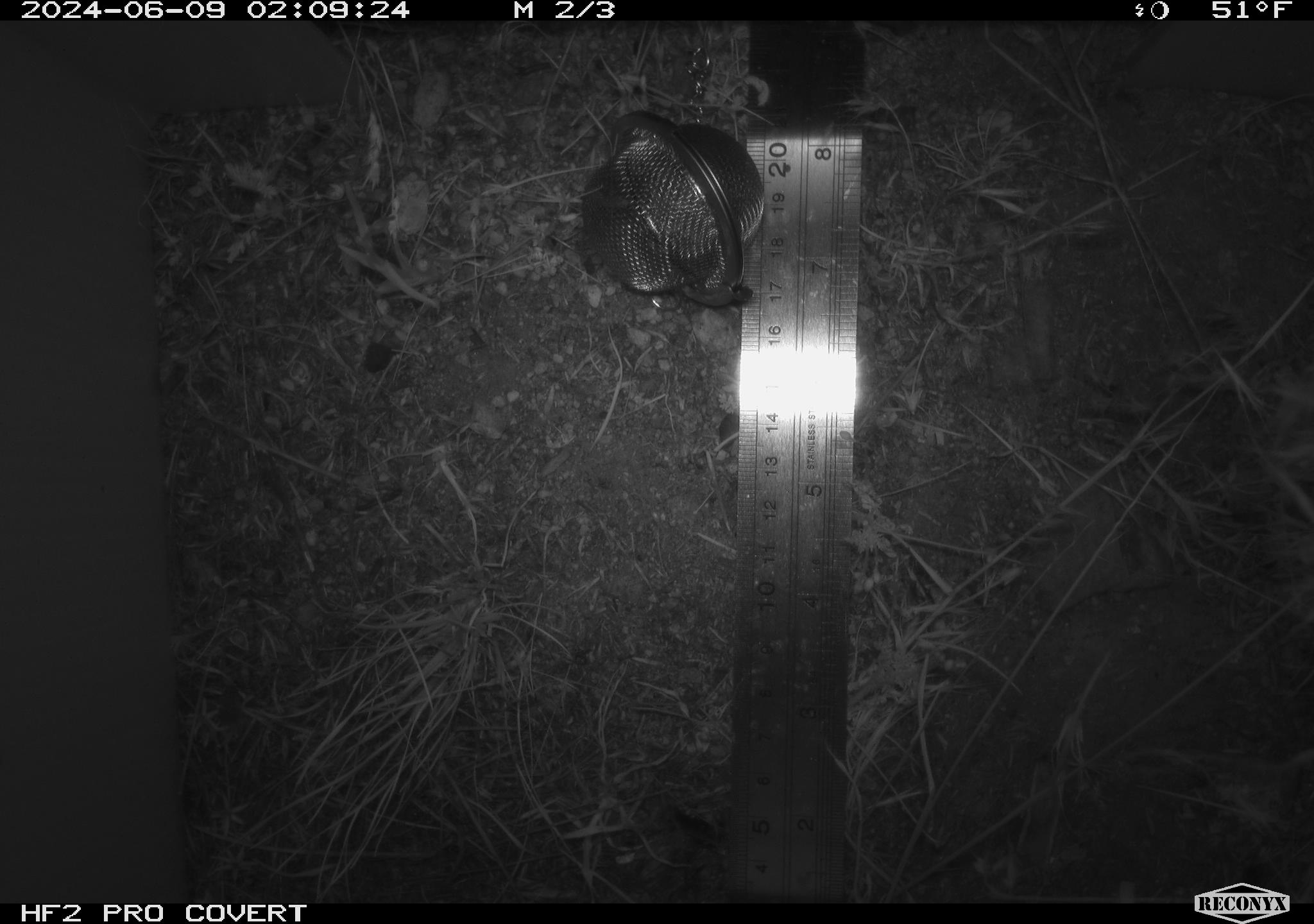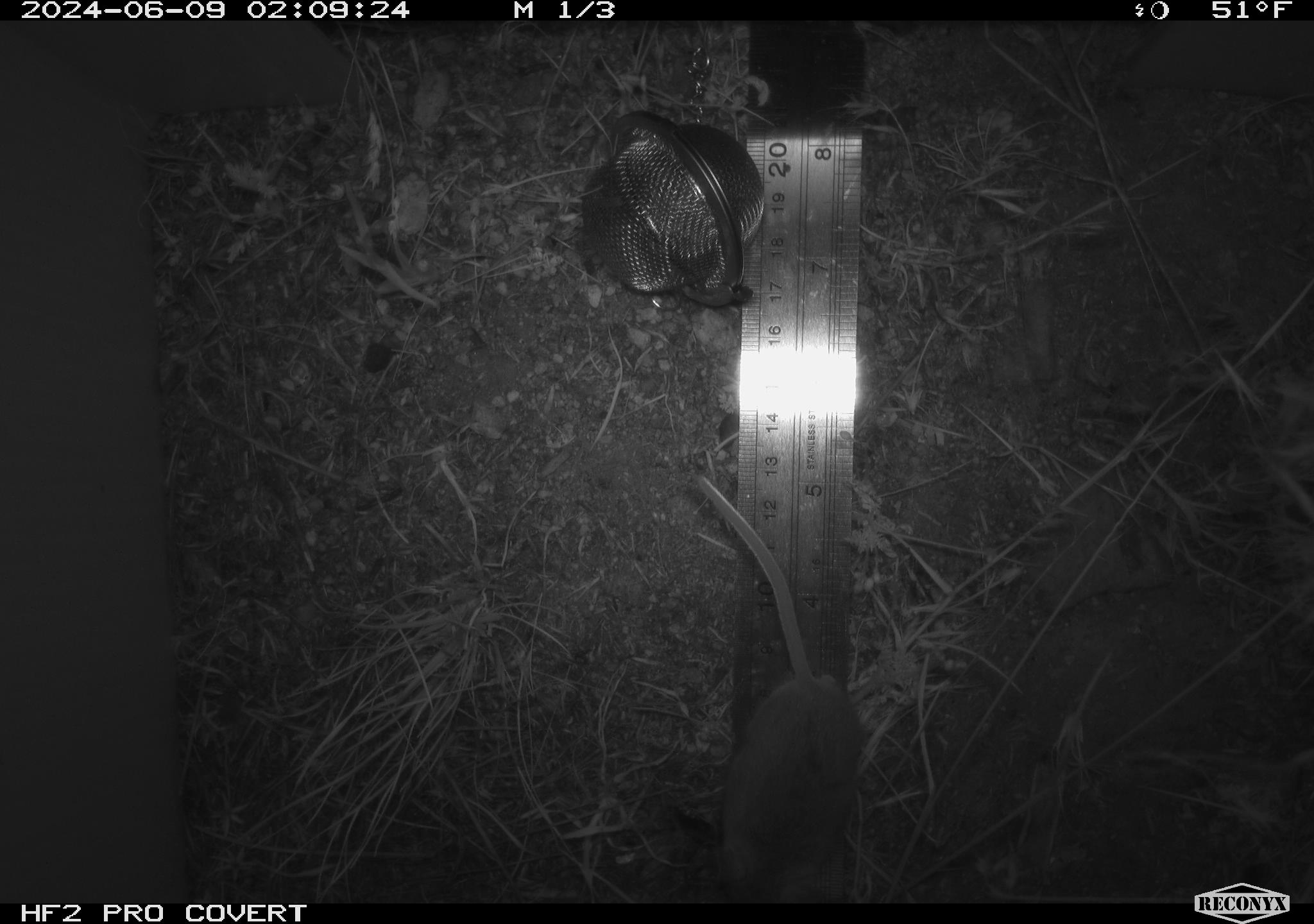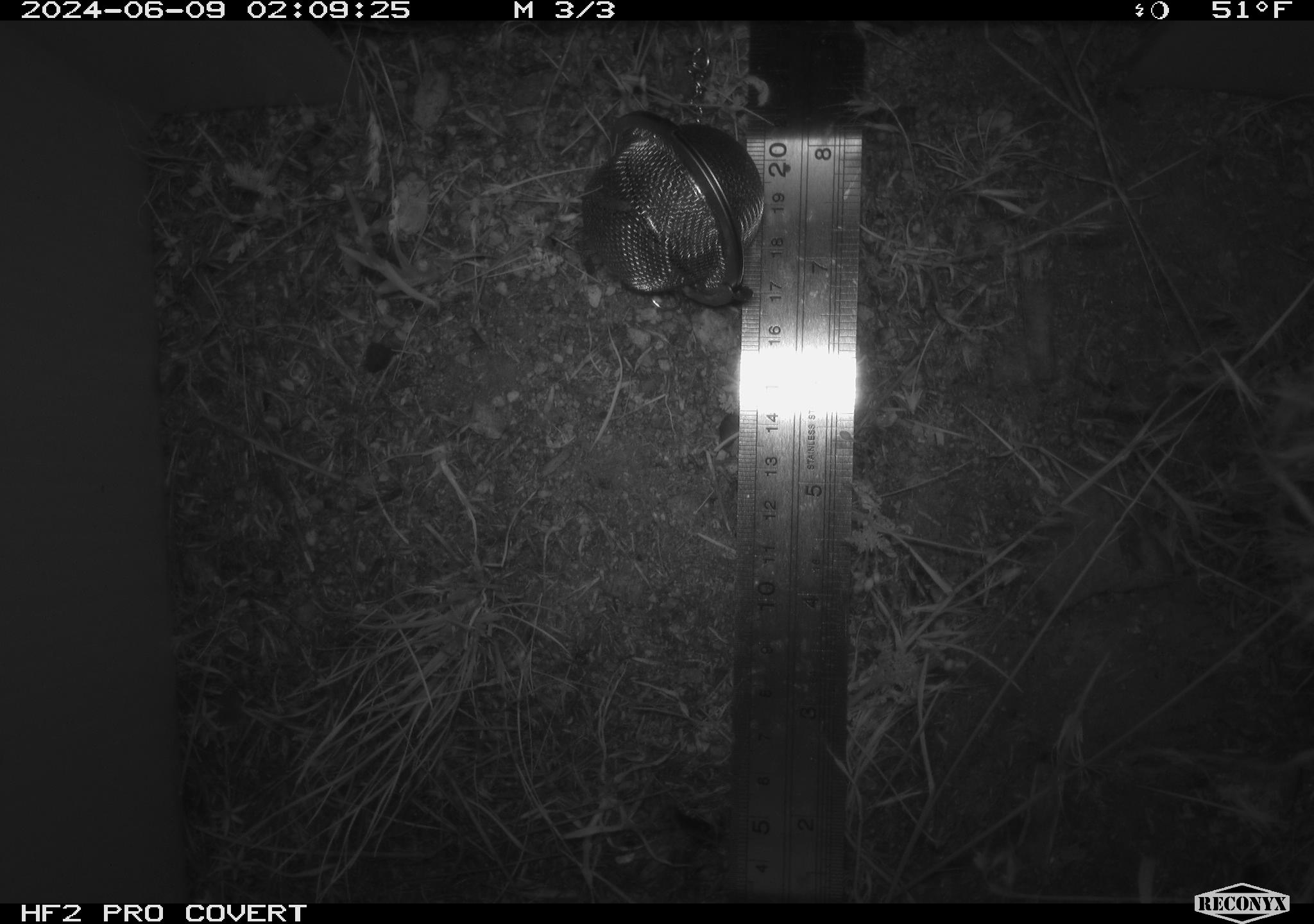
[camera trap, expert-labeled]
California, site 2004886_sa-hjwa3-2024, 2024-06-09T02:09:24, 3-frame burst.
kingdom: Animalia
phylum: Chordata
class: Mammalia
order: Rodentia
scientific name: Rodentia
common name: rodent